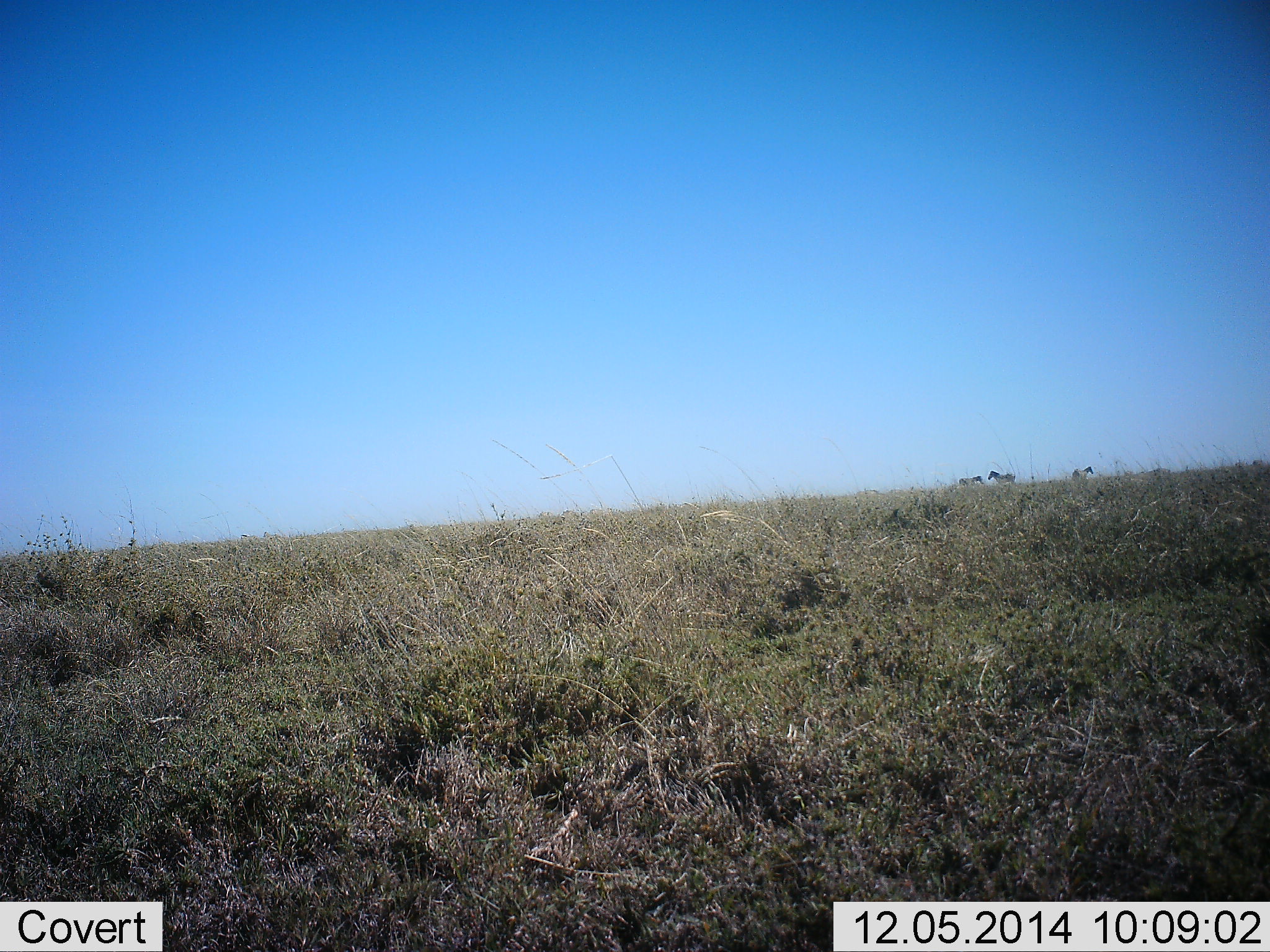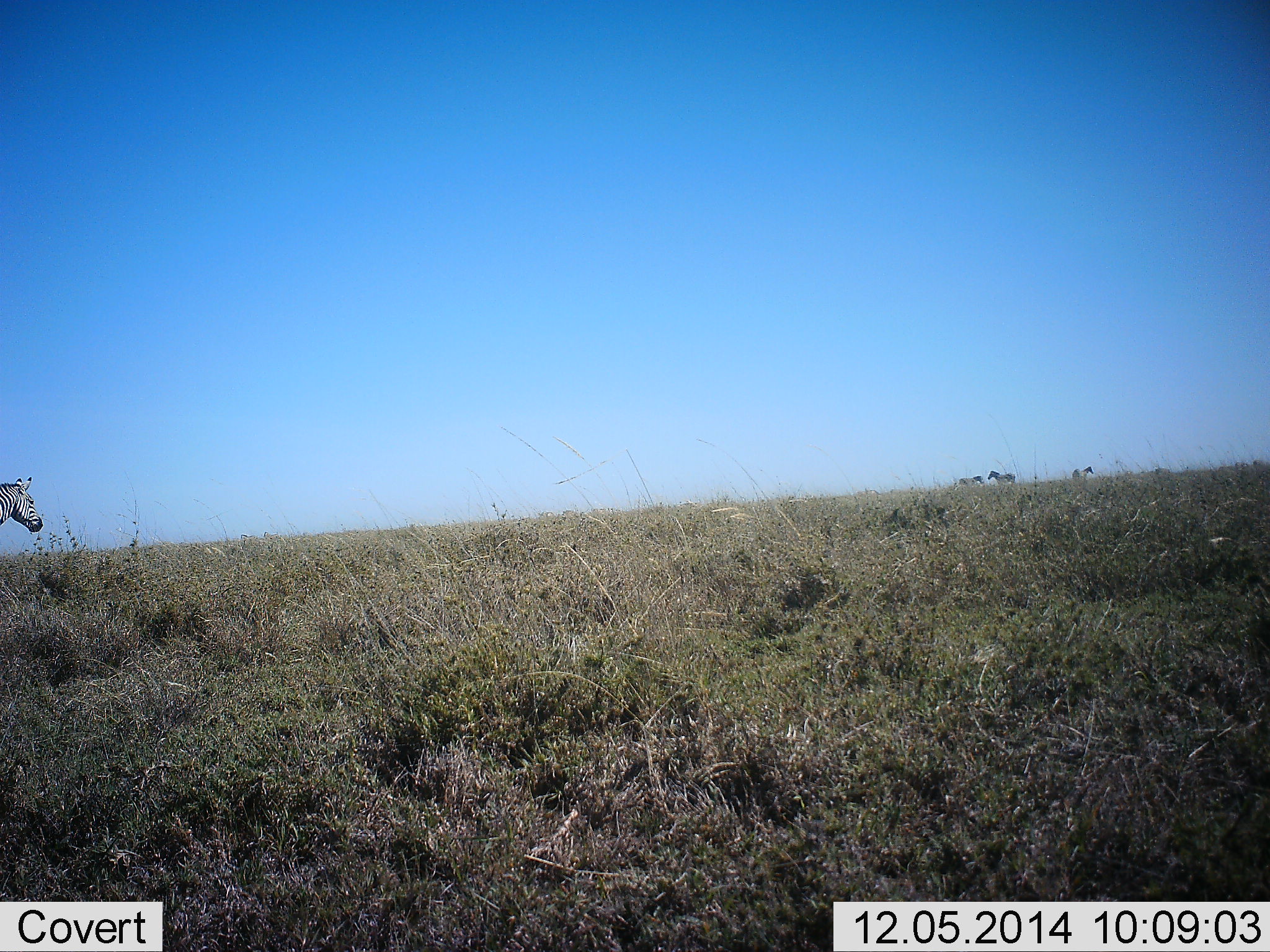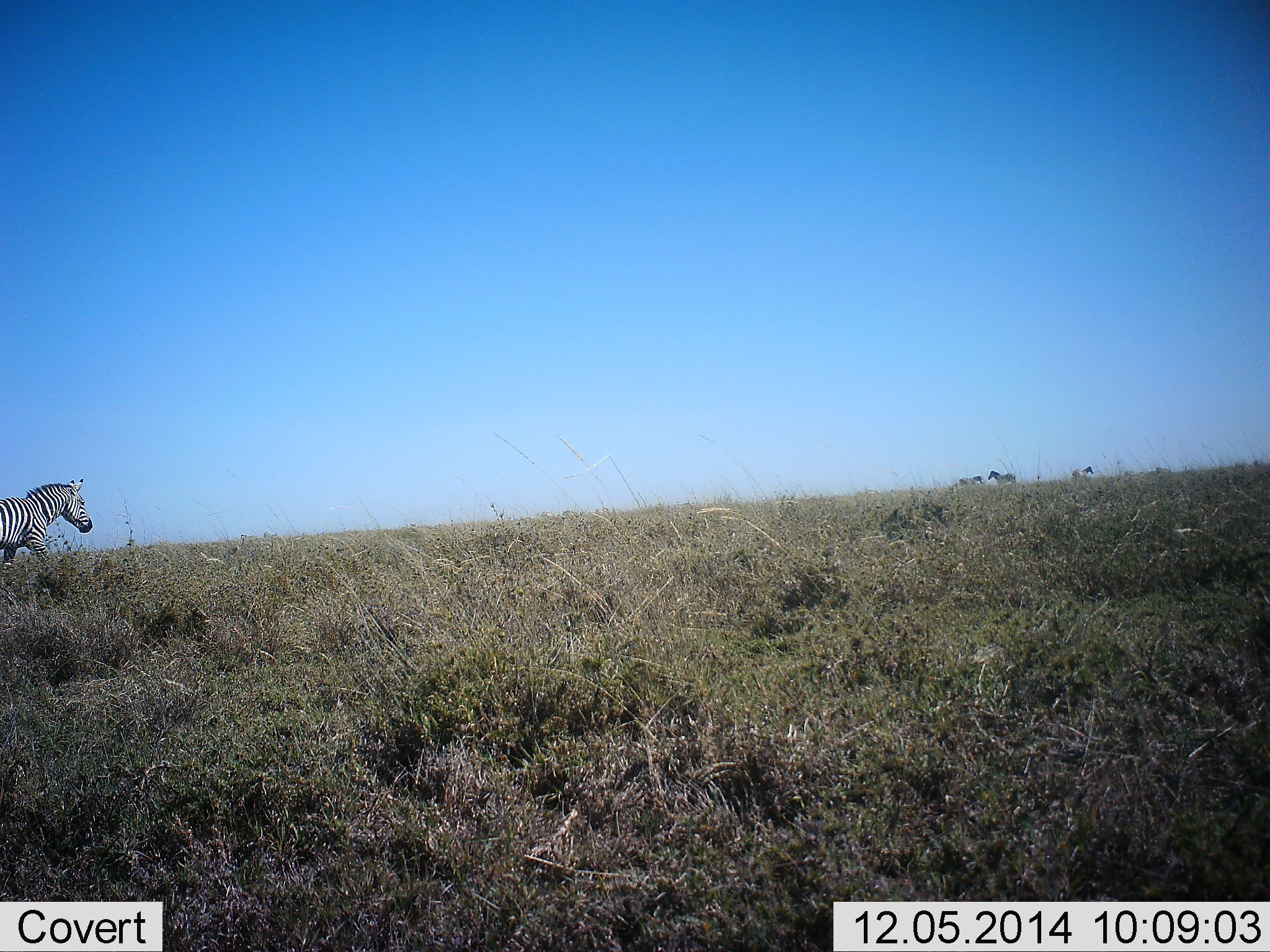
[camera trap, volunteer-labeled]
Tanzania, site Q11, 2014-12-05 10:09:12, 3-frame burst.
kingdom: Animalia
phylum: Chordata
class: Mammalia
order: Perissodactyla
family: Equidae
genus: Equus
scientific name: Equus quagga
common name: plains zebra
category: zebra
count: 3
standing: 30%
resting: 10%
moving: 100%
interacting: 0%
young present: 0%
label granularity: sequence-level